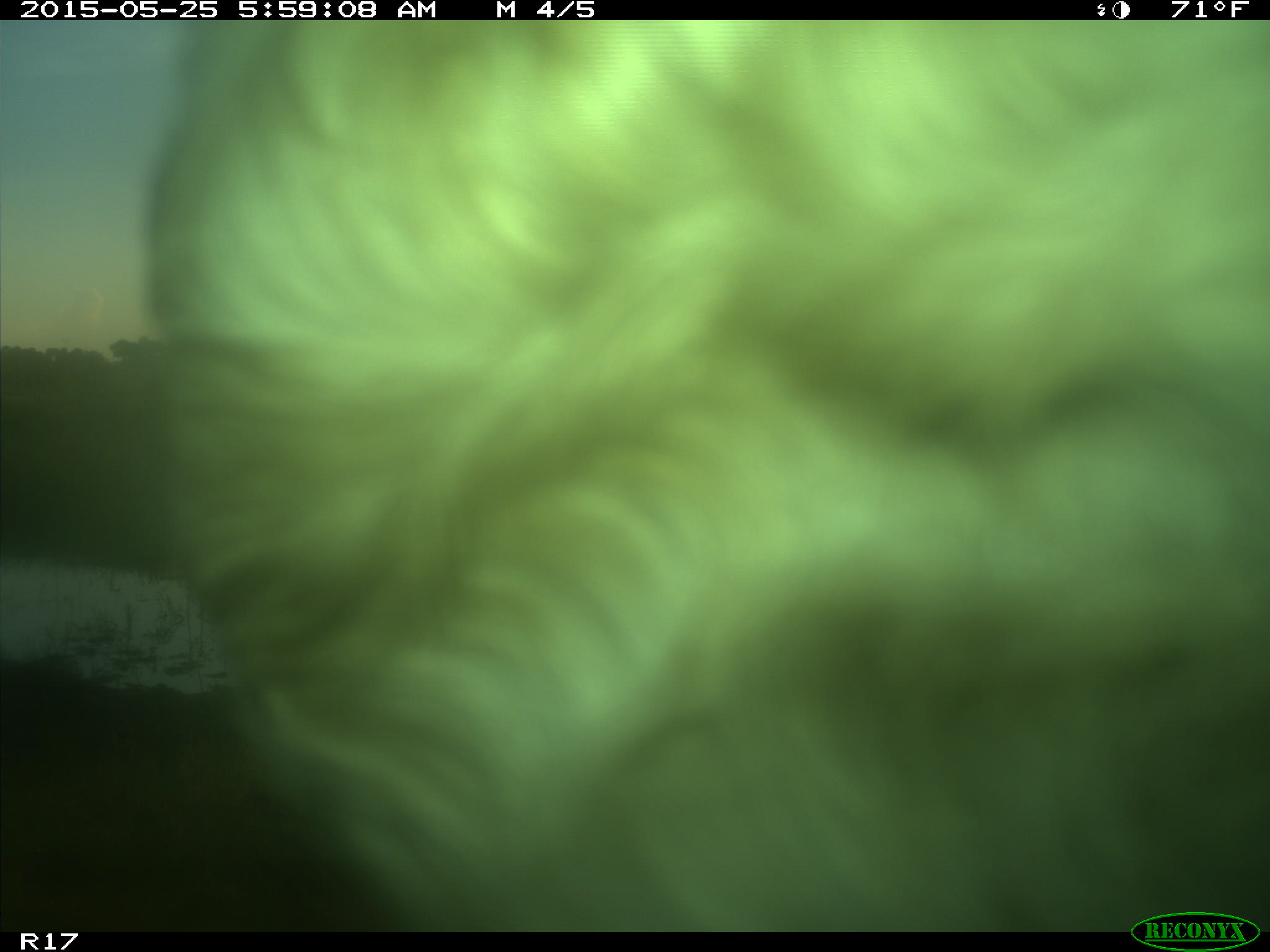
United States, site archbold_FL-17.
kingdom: Animalia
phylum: Chordata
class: Mammalia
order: Artiodactyla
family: Bovidae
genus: Bos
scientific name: Bos taurus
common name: domestic cow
Bos taurus (domestic cow).